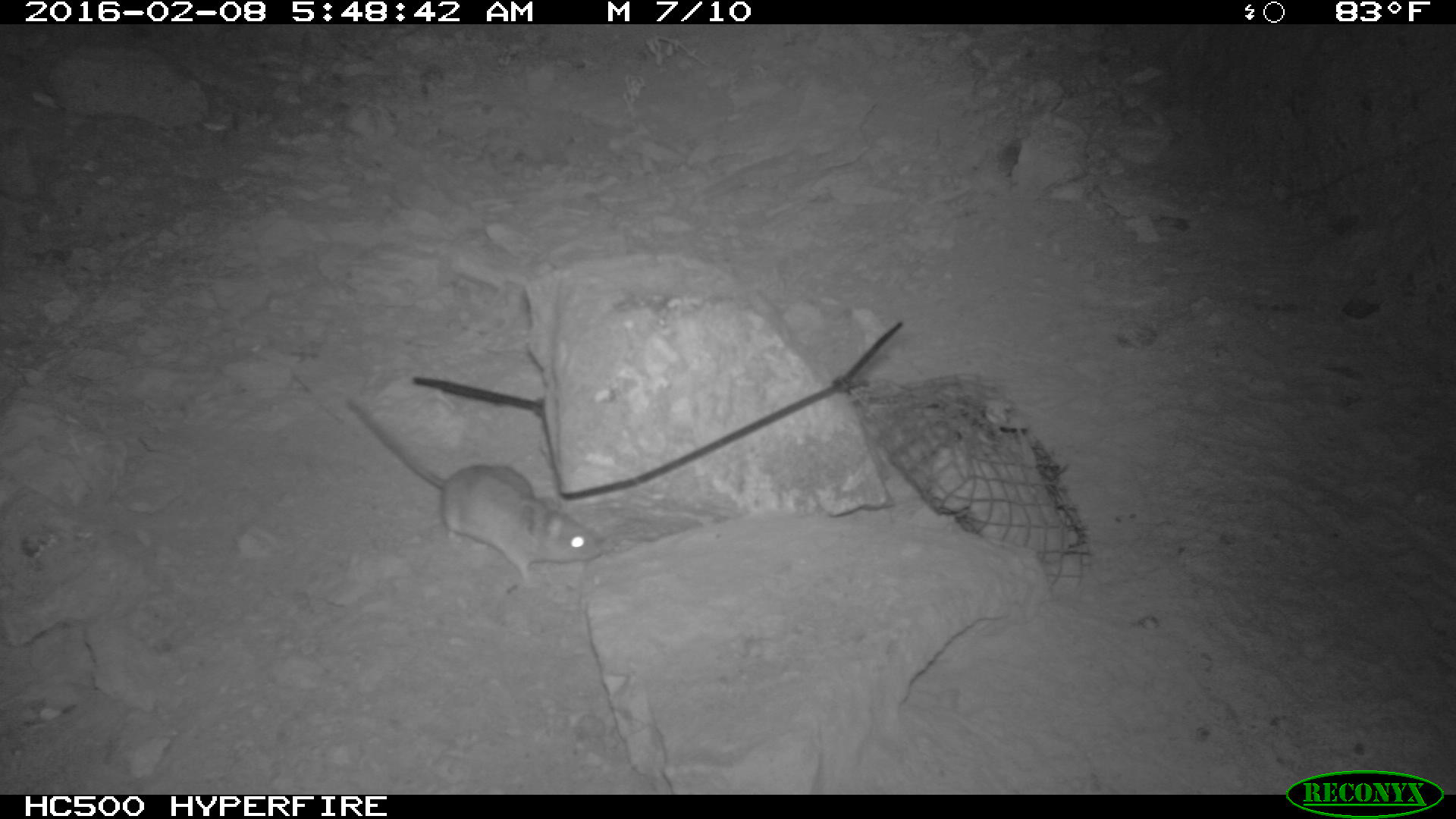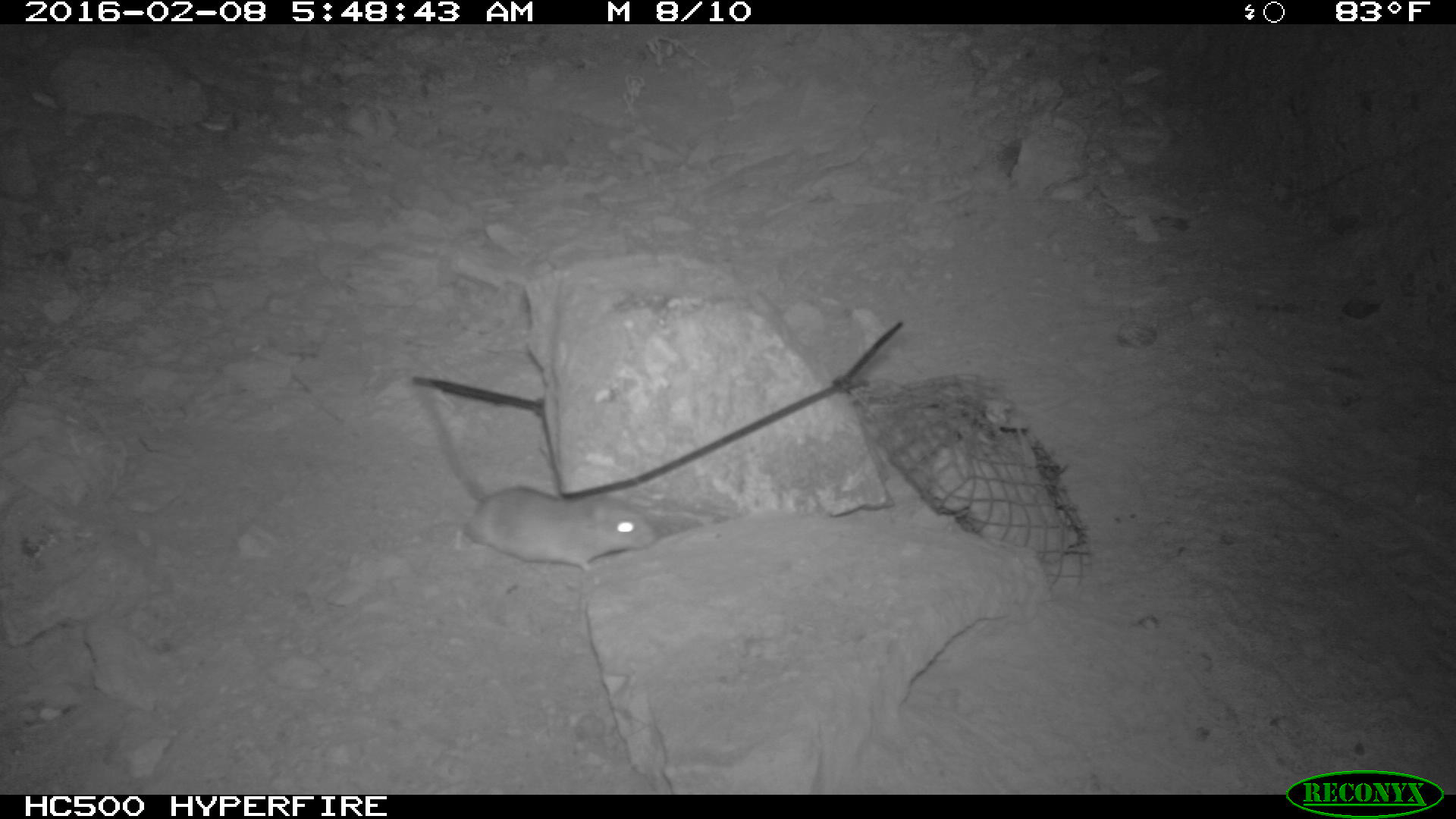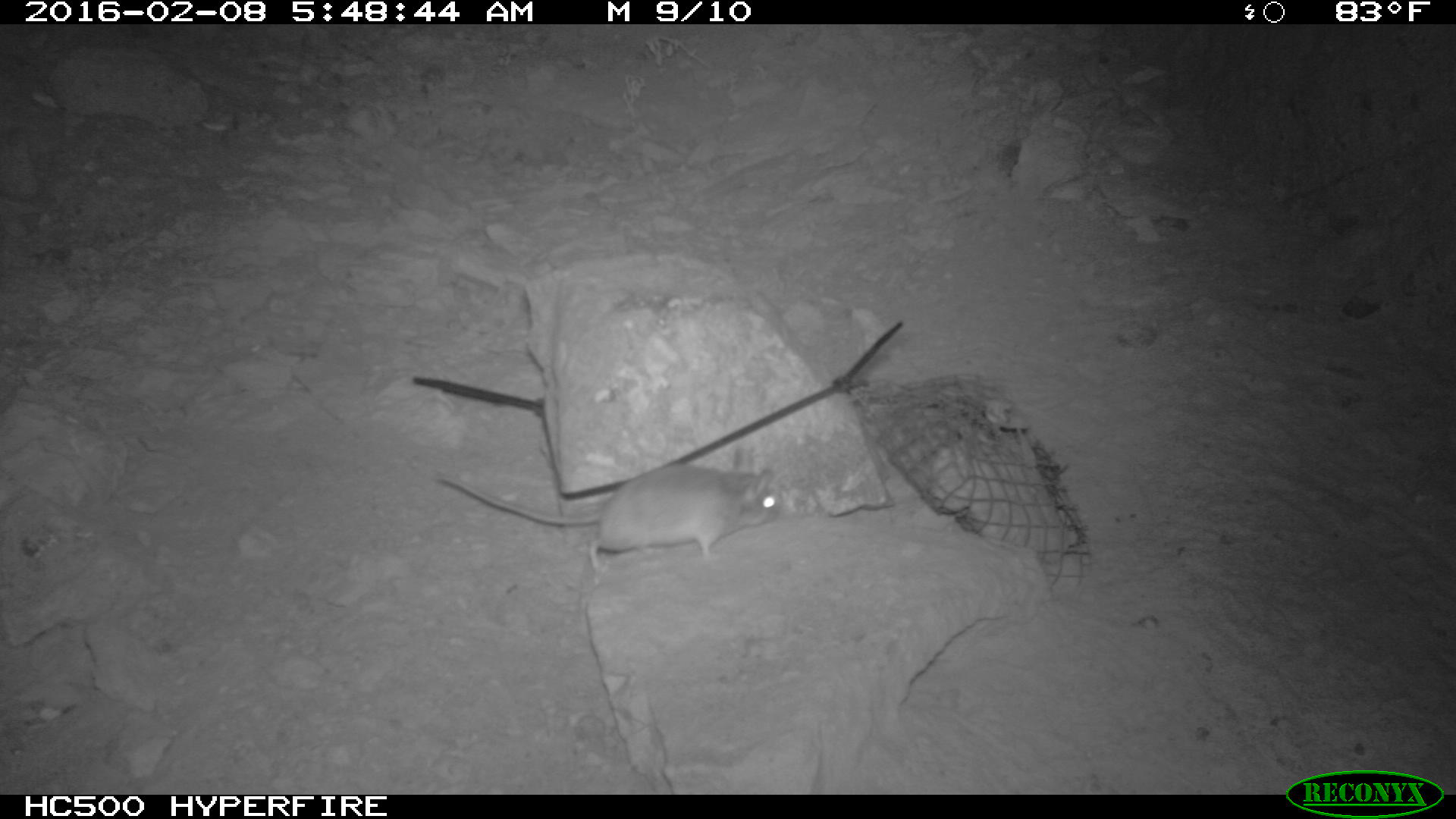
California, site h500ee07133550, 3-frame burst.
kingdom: Animalia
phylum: Chordata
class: Mammalia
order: Rodentia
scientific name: Rodentia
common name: rodent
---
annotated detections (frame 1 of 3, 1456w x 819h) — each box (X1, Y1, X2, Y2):
rodent: (344, 397, 603, 588)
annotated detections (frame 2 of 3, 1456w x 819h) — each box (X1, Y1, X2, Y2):
rodent: (411, 378, 656, 573)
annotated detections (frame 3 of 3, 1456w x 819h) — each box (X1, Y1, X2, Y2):
rodent: (430, 463, 784, 579)